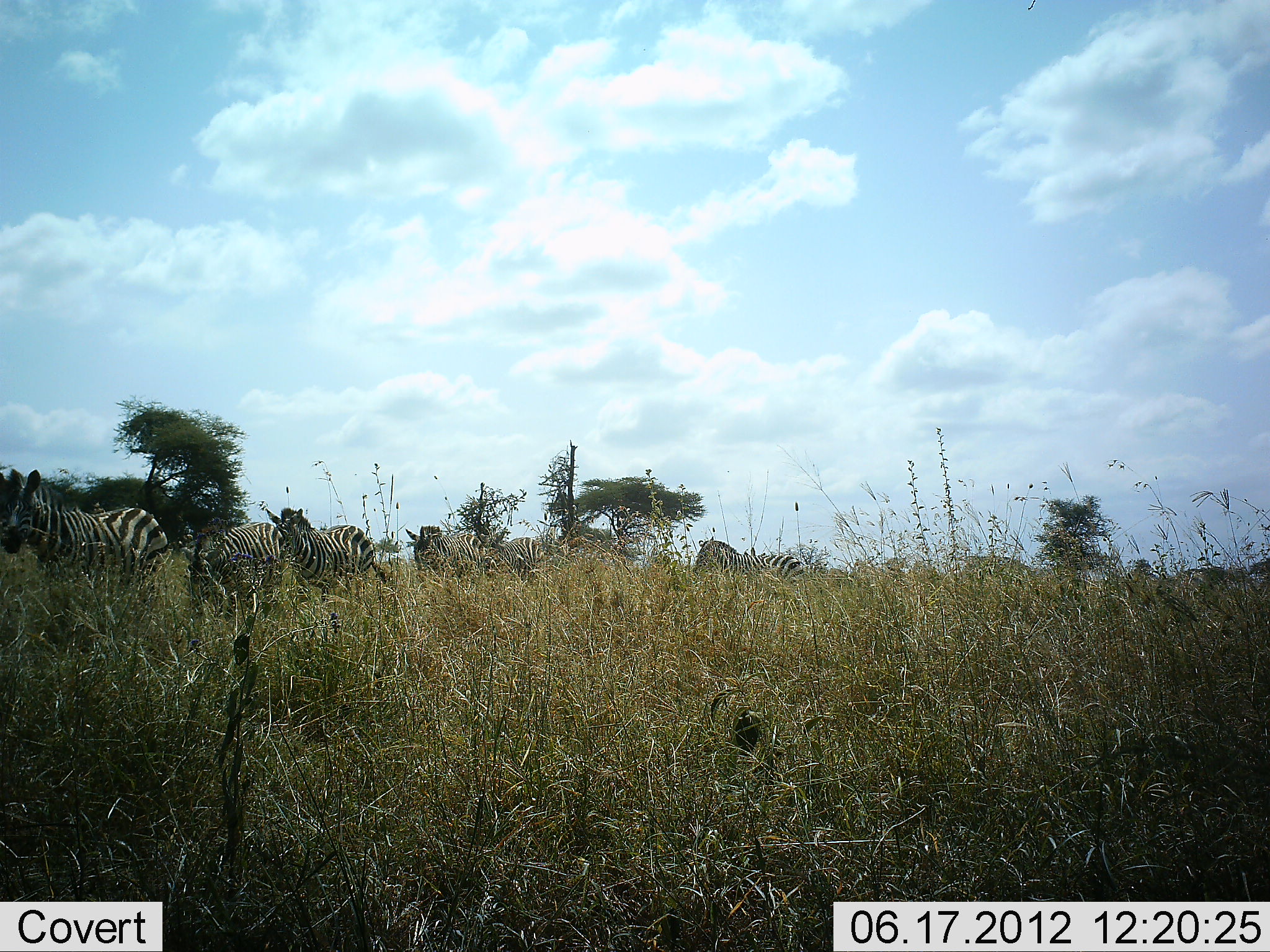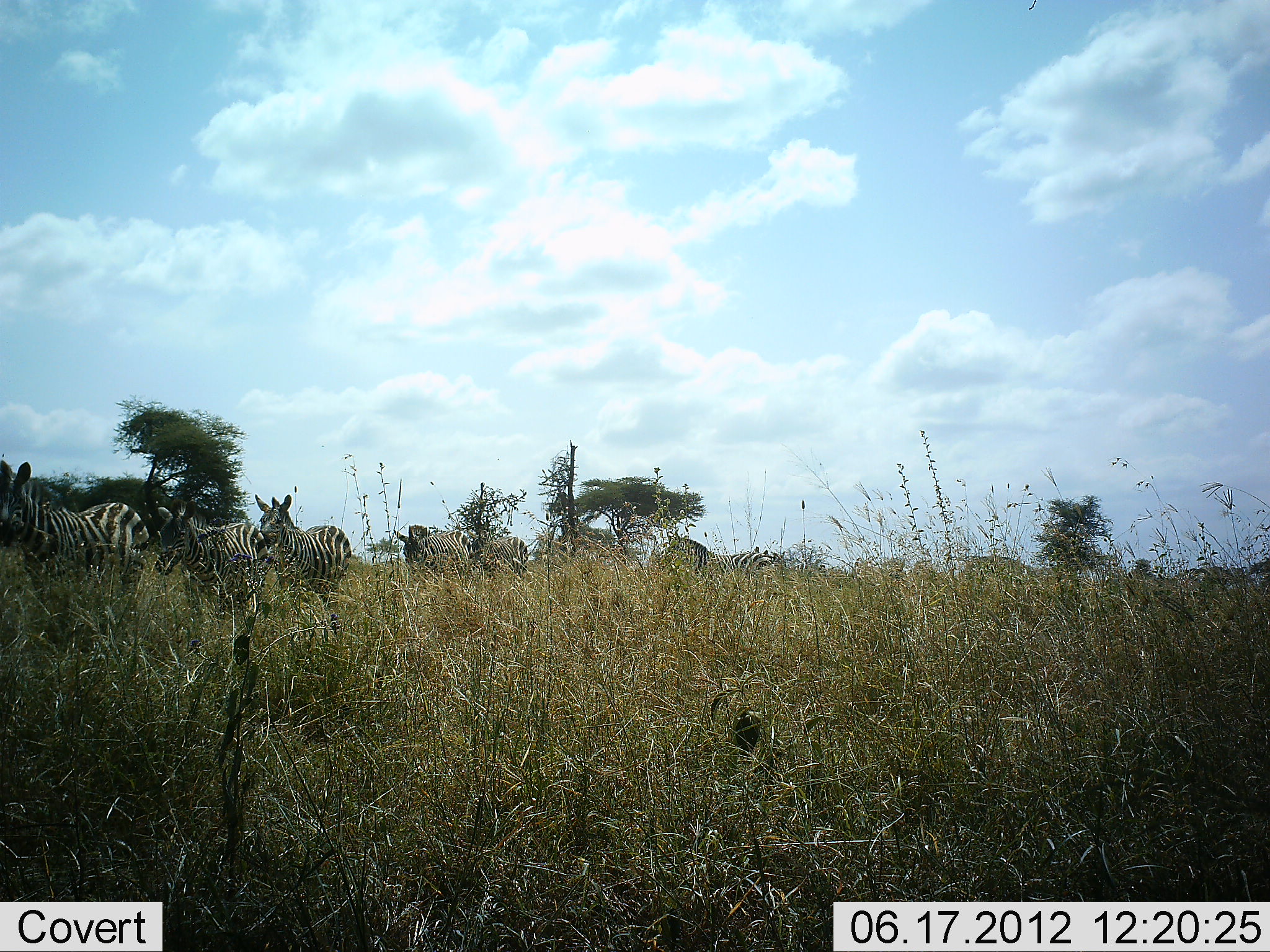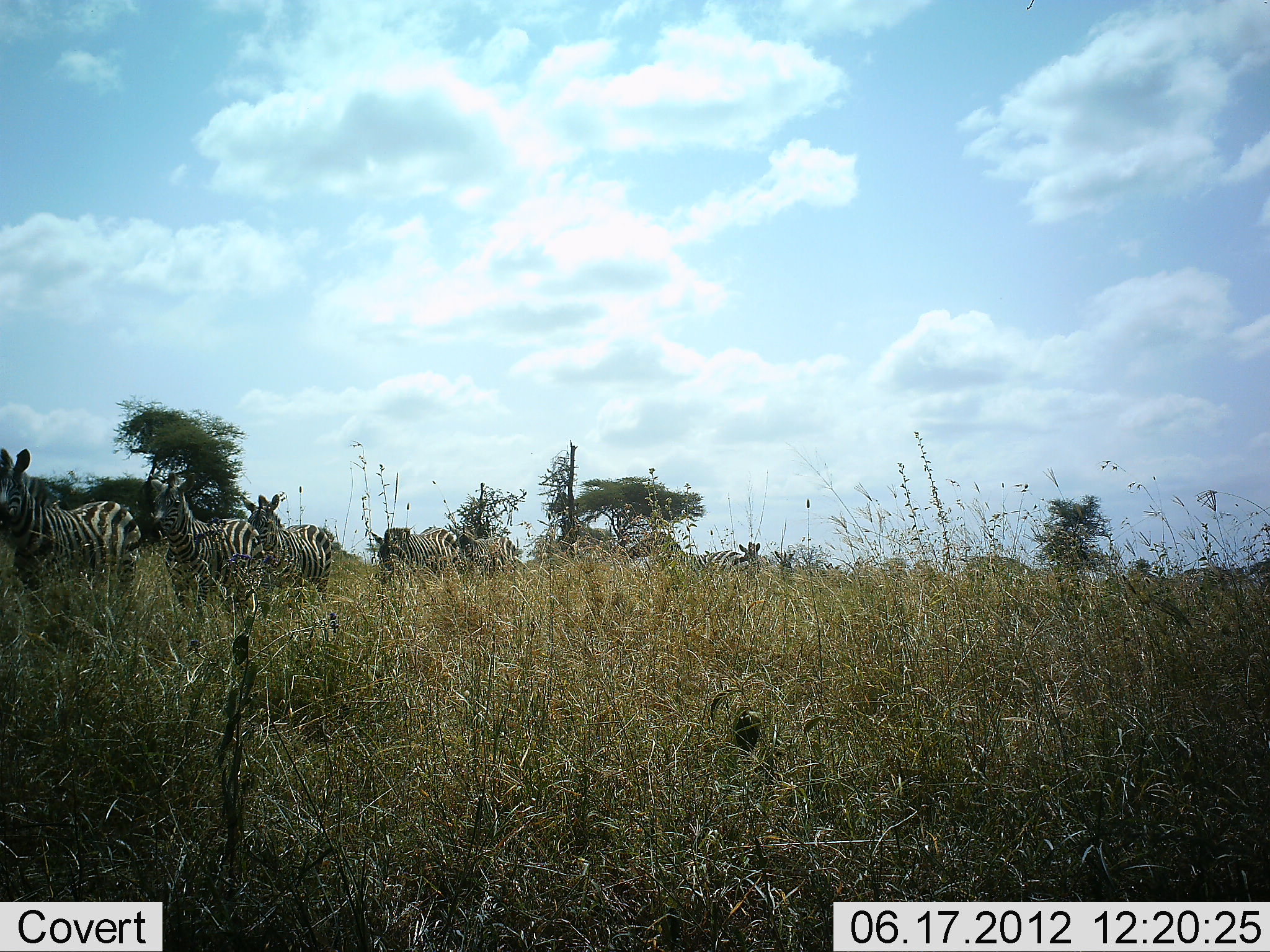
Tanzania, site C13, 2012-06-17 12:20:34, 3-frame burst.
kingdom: Animalia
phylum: Chordata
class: Mammalia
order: Perissodactyla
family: Equidae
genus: Equus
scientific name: Equus quagga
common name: plains zebra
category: zebra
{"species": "zebra (plains zebra) (Equus quagga)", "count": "7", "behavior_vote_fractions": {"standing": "10%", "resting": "0%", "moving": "100%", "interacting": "0%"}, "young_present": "0%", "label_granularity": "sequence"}